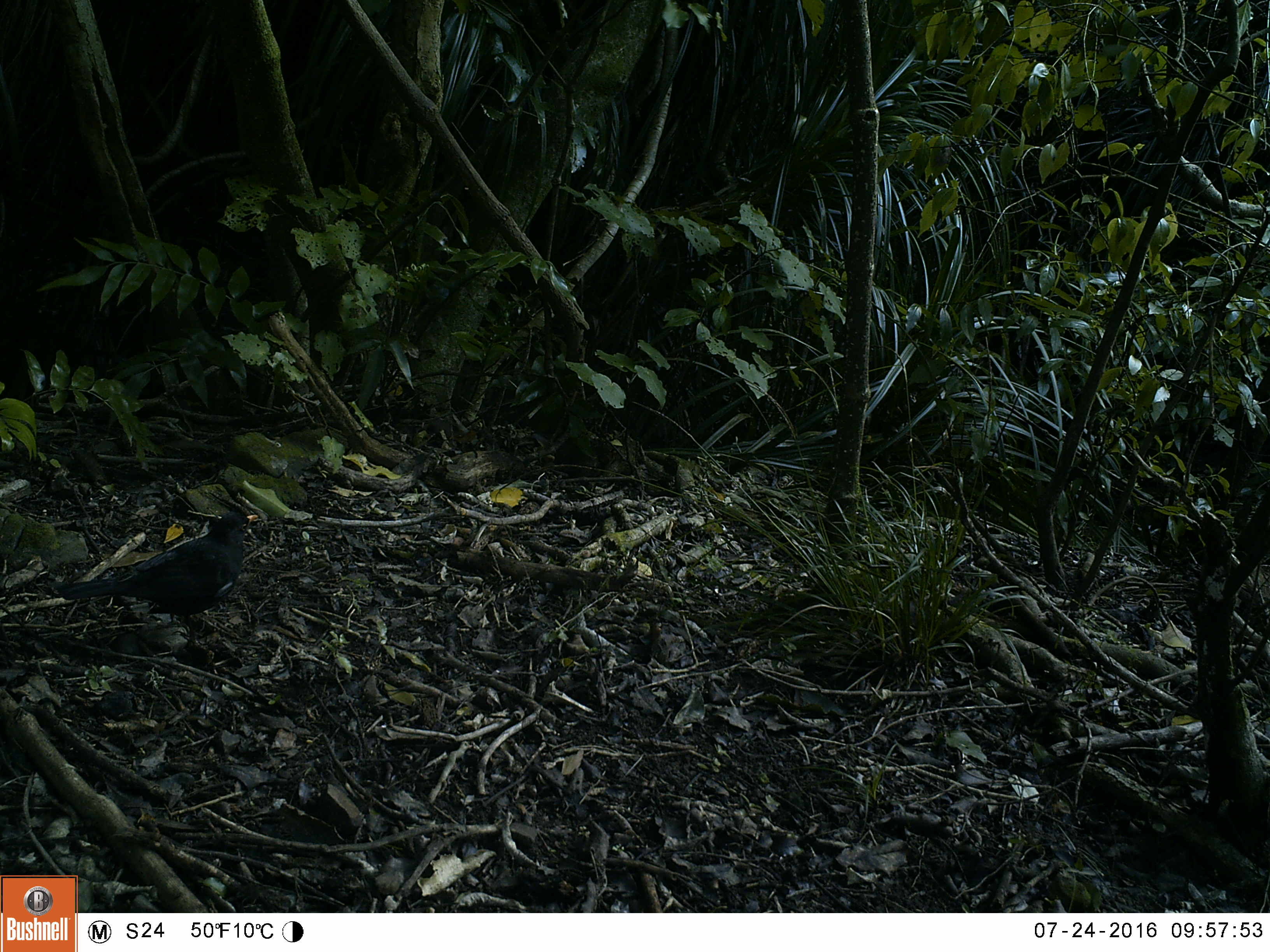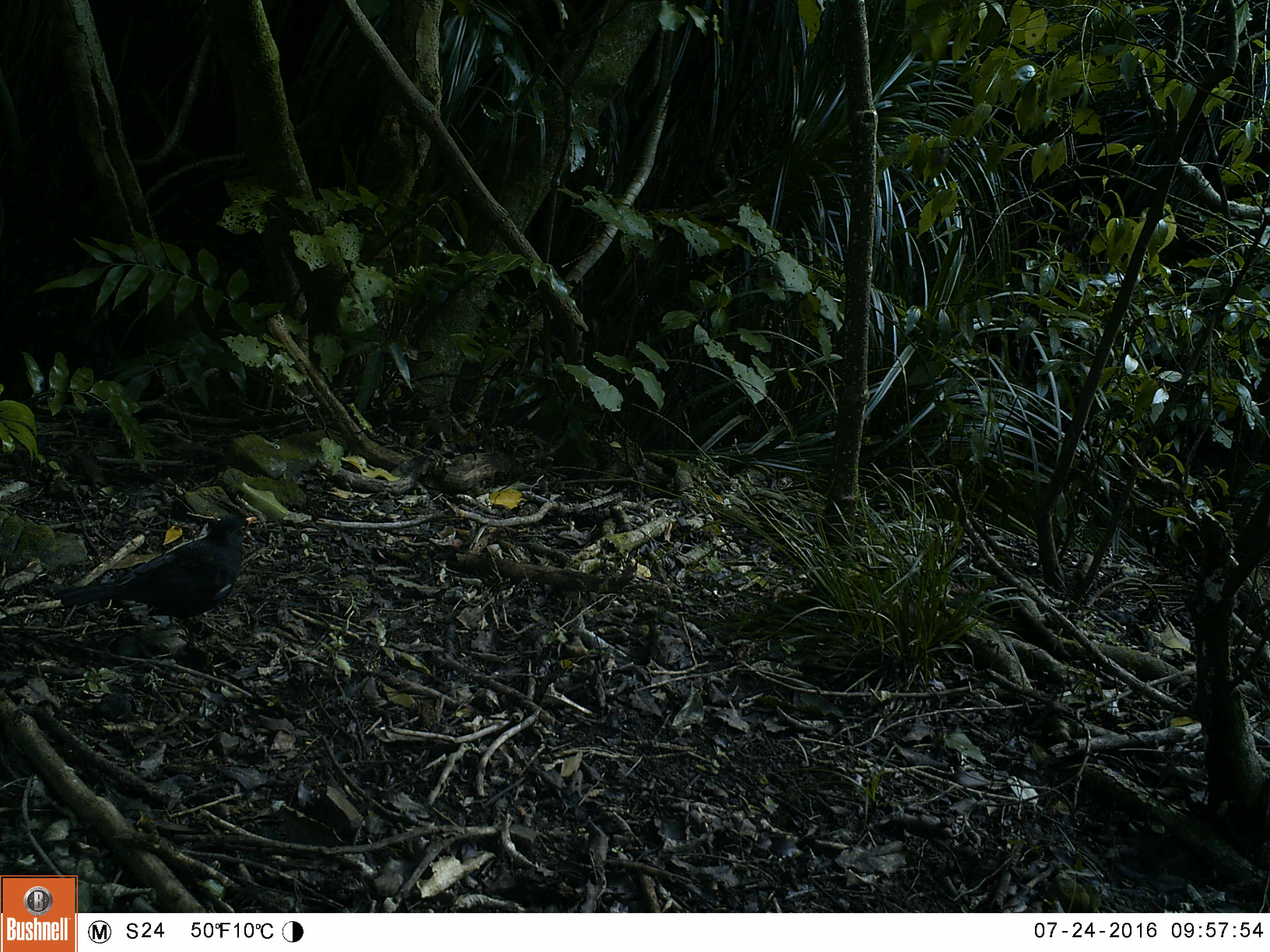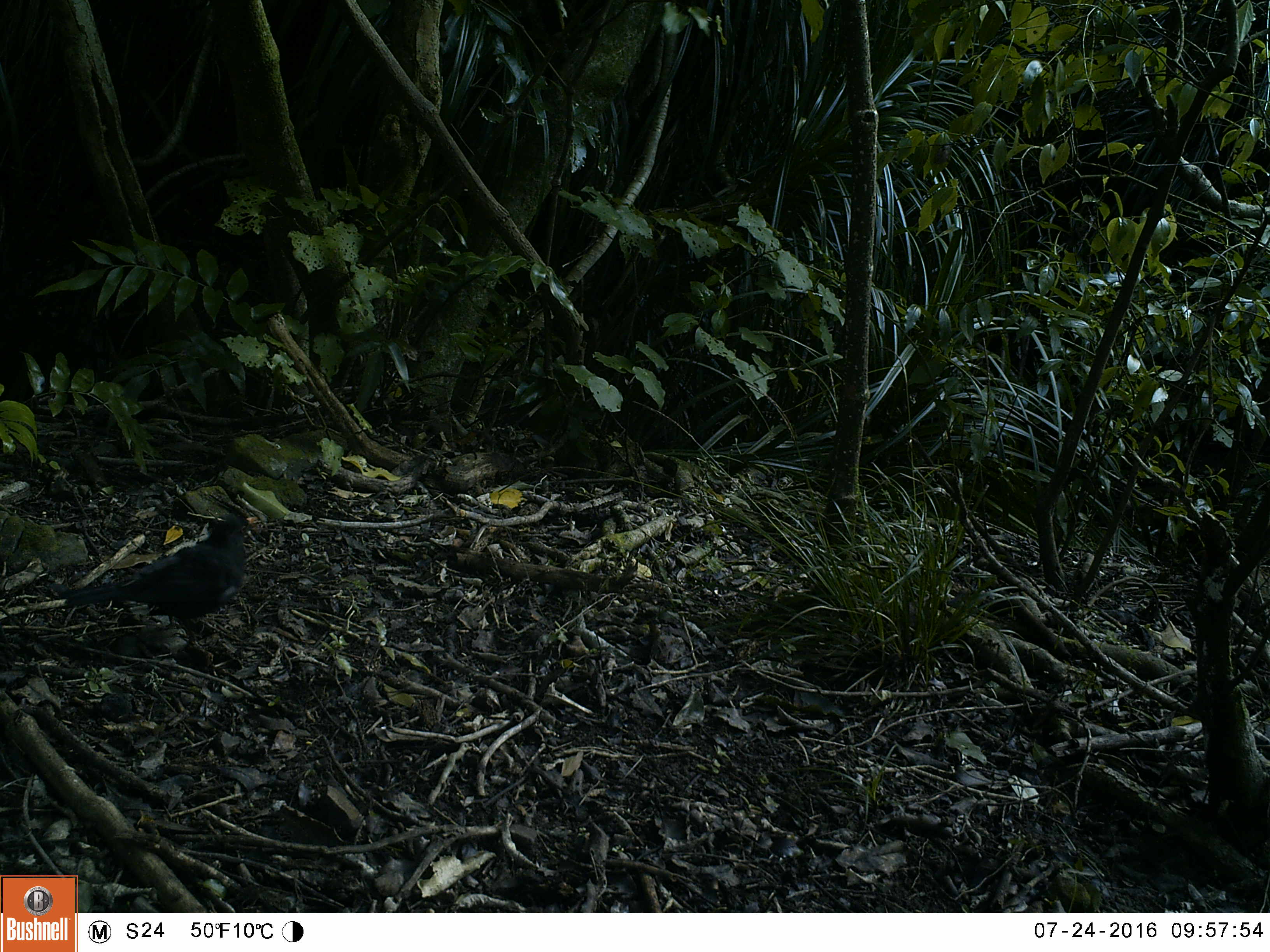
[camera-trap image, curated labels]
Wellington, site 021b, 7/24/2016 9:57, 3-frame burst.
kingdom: Animalia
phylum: Chordata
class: Aves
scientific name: Aves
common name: bird